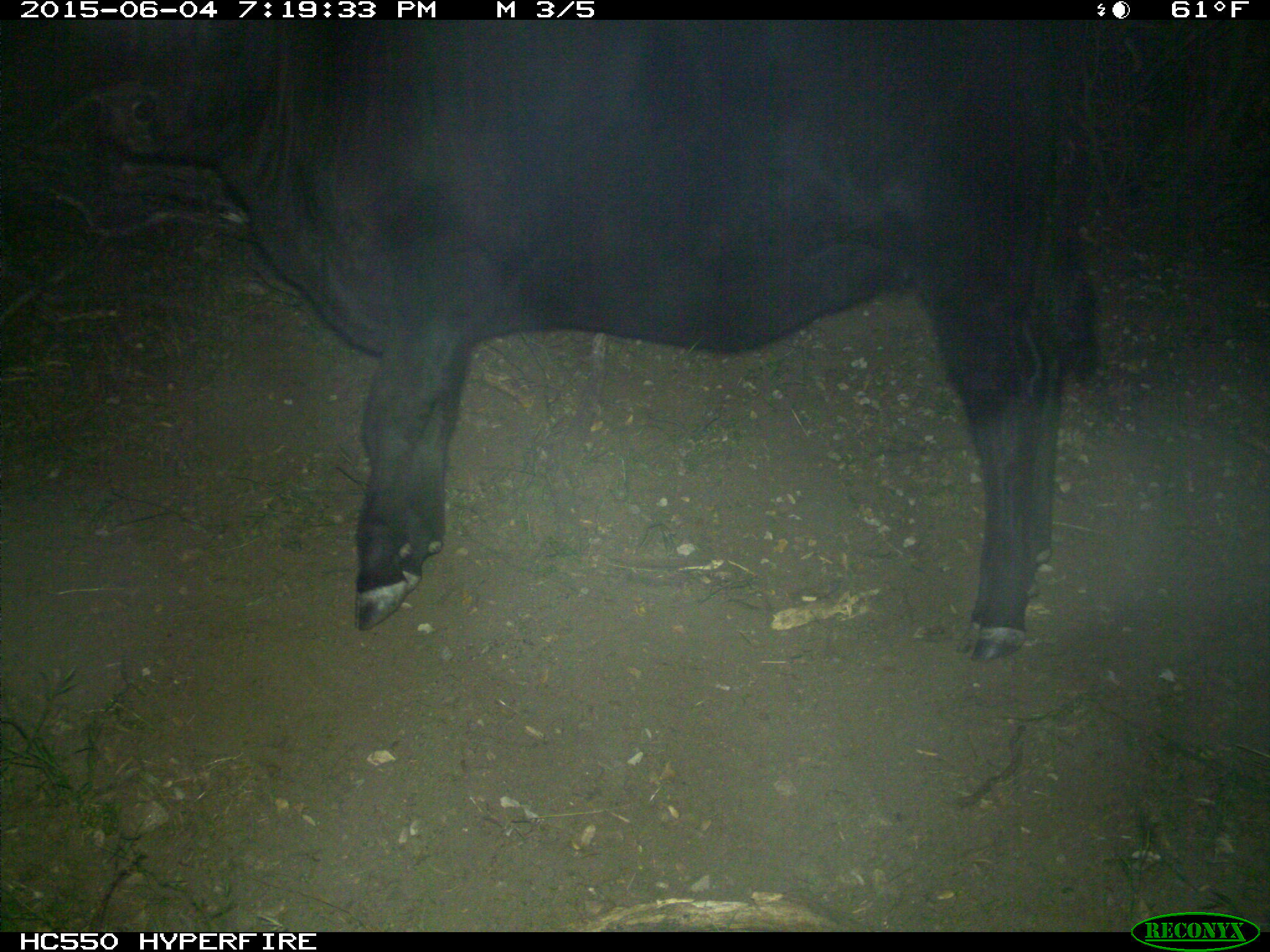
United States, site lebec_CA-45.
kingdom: Animalia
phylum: Chordata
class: Mammalia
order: Artiodactyla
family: Bovidae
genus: Bos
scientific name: Bos taurus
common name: domestic cow